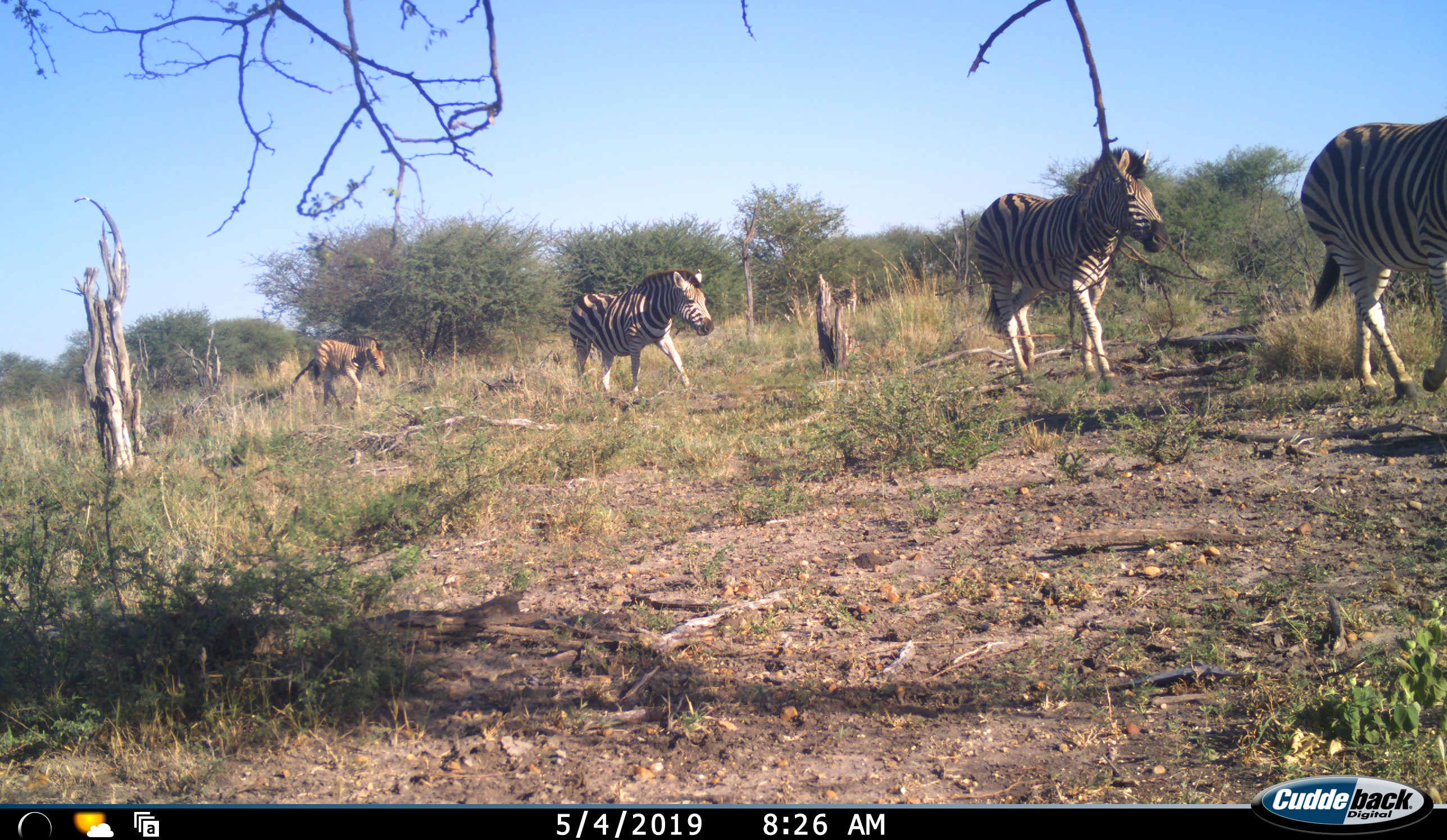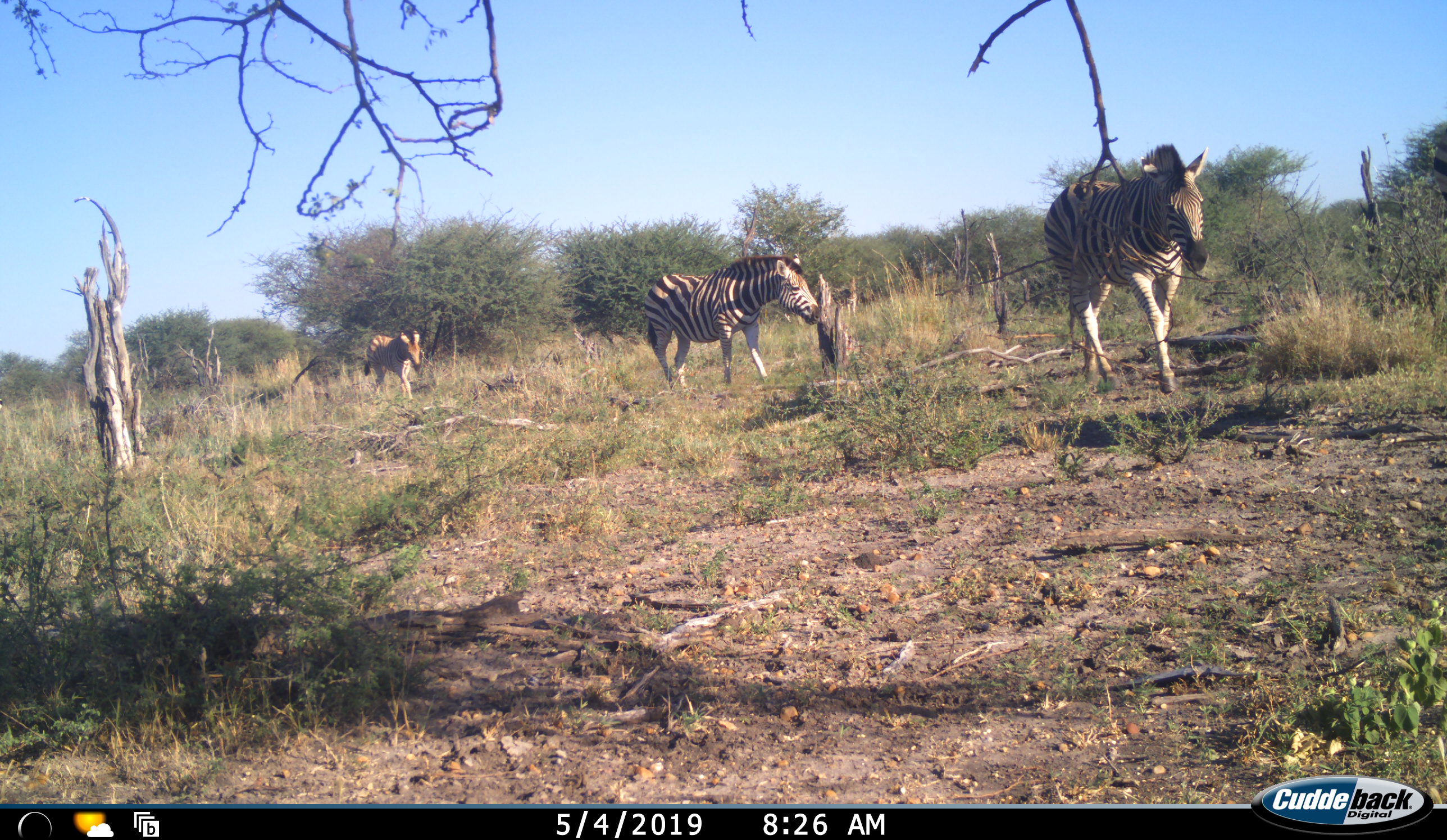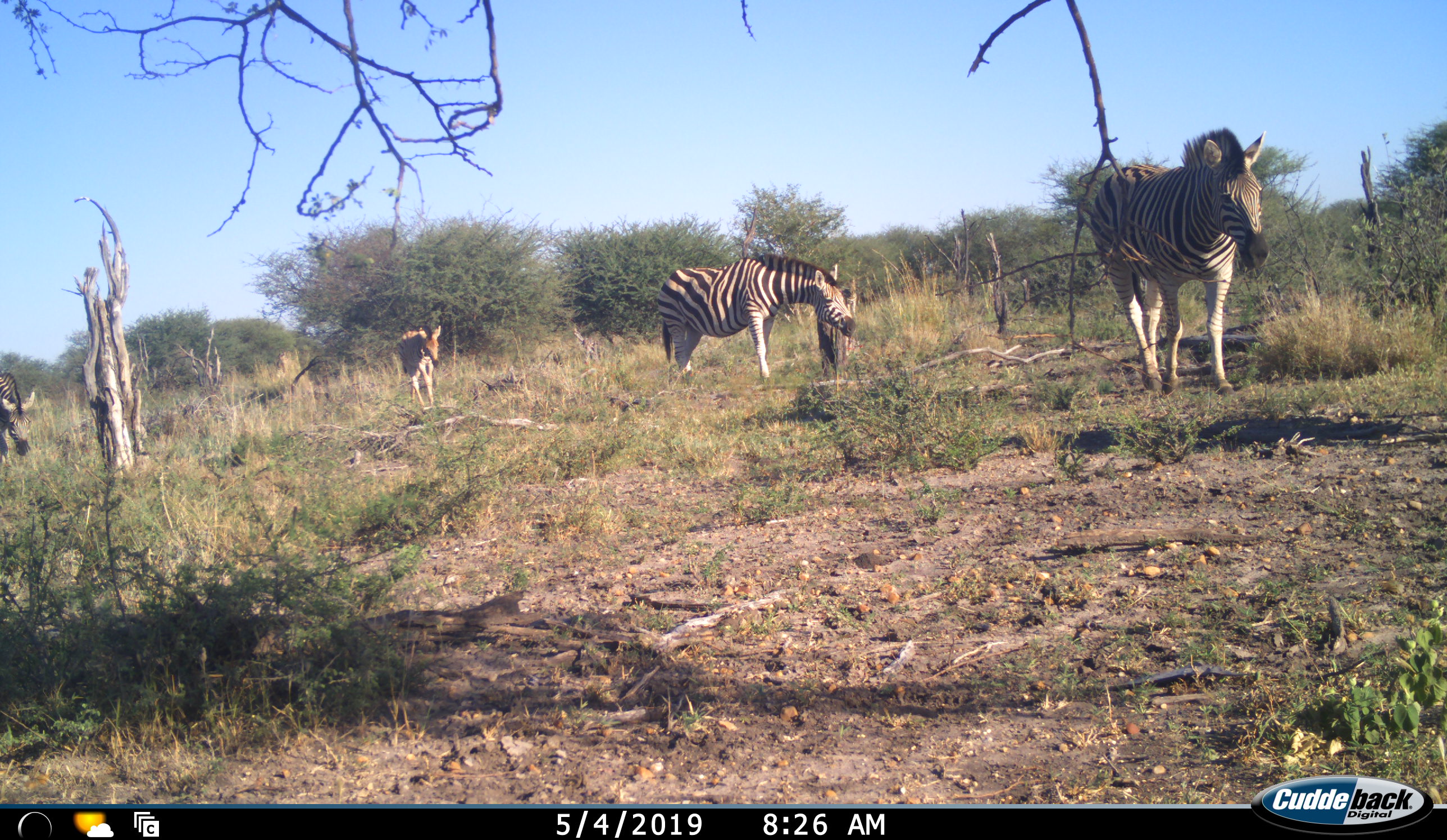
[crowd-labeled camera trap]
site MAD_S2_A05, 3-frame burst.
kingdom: Animalia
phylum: Chordata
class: Mammalia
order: Perissodactyla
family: Equidae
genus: Equus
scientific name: Equus quagga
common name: plains zebra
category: zebraplains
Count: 5.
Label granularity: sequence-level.